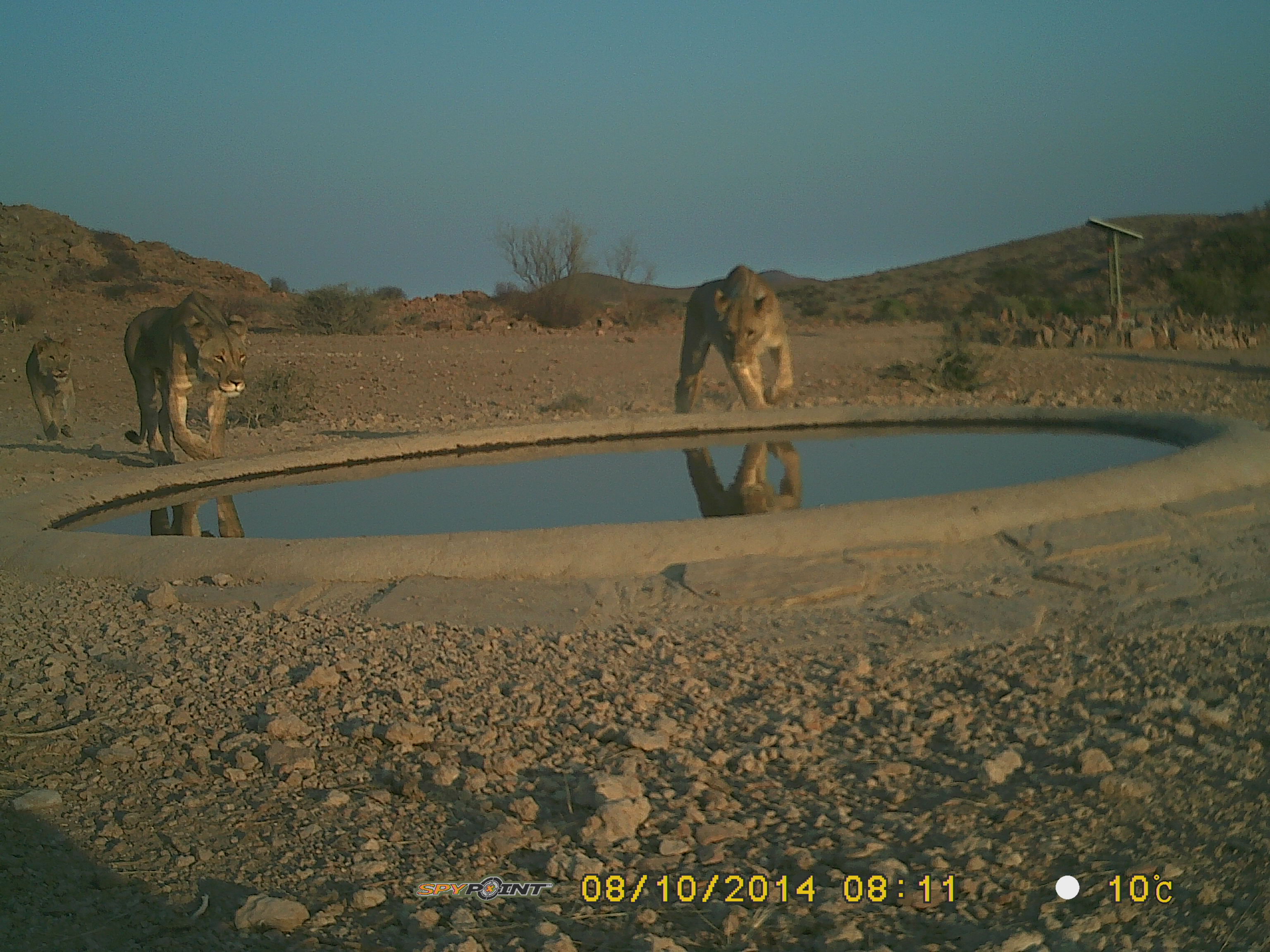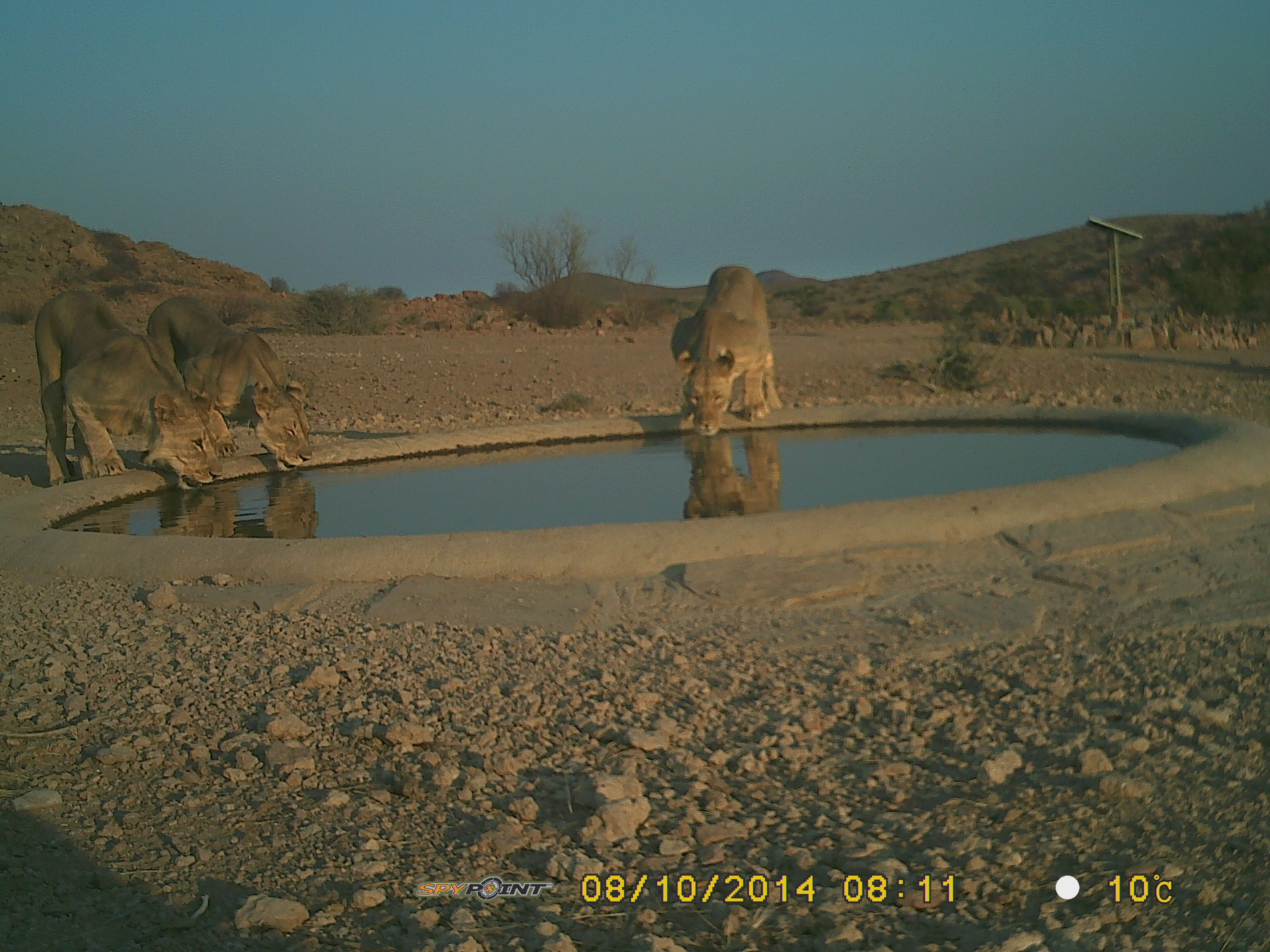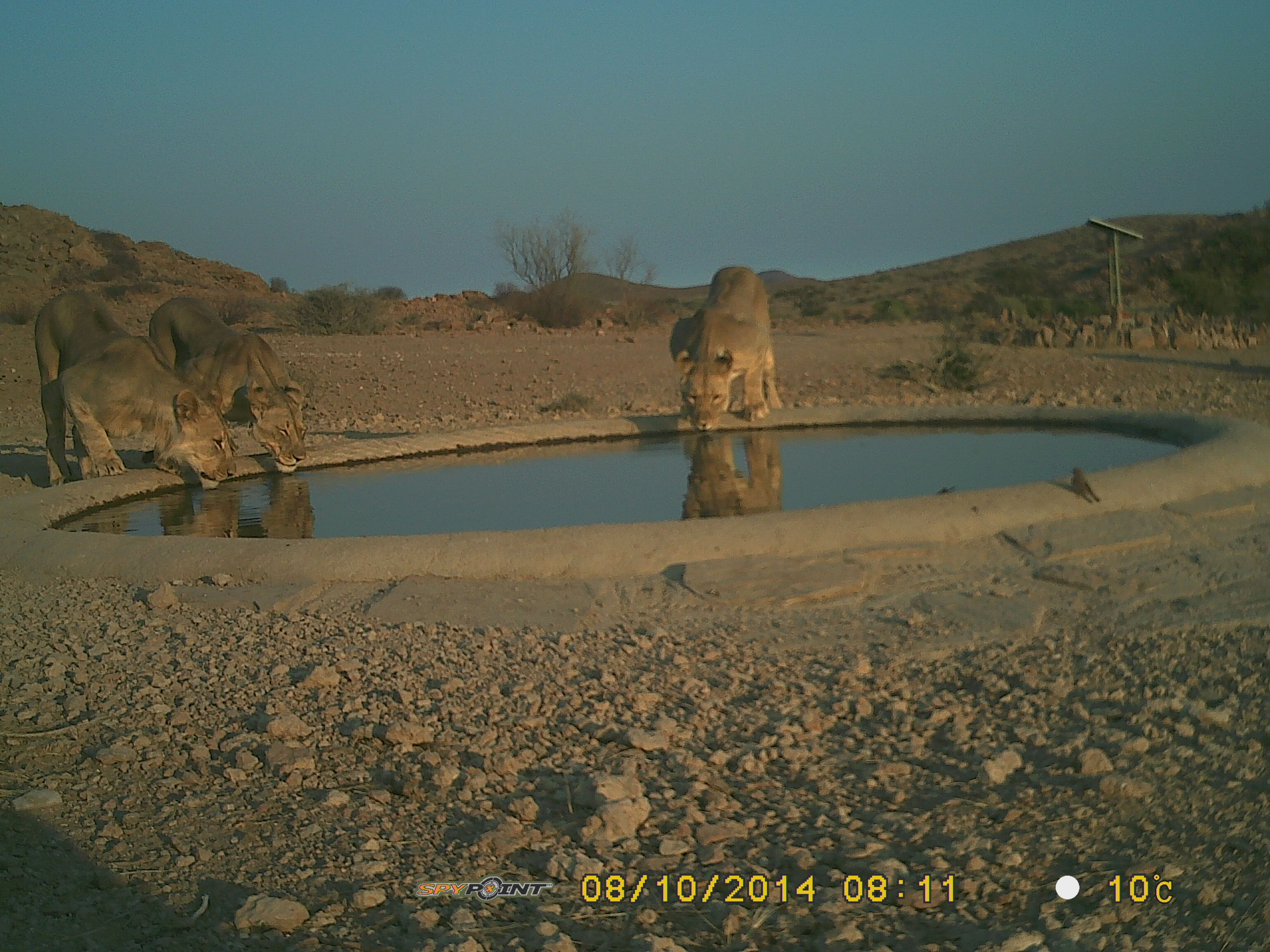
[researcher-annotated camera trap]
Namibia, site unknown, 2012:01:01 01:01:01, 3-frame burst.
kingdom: Animalia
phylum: Chordata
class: Mammalia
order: Carnivora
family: Felidae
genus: Panthera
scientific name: Panthera leo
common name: lion